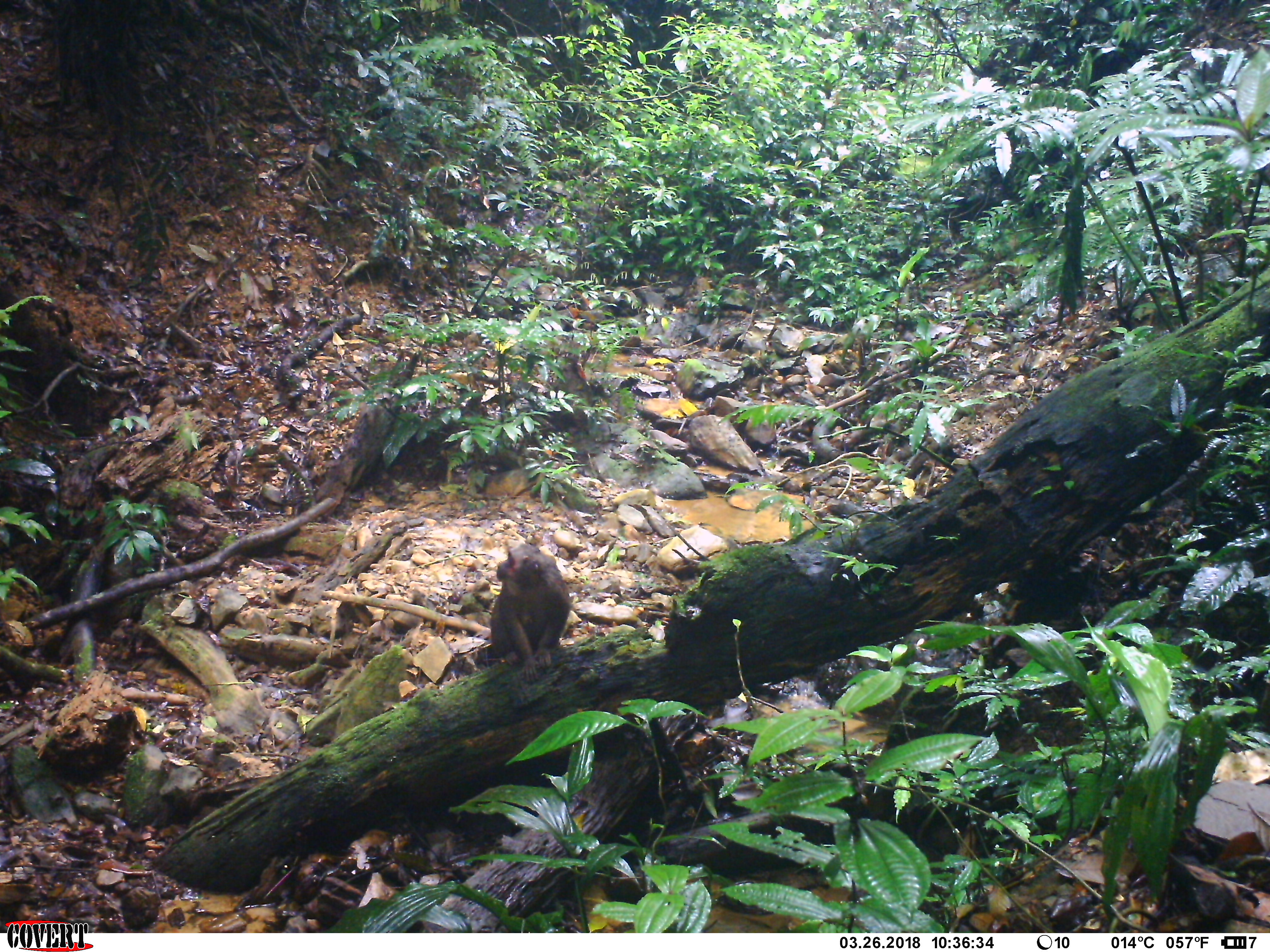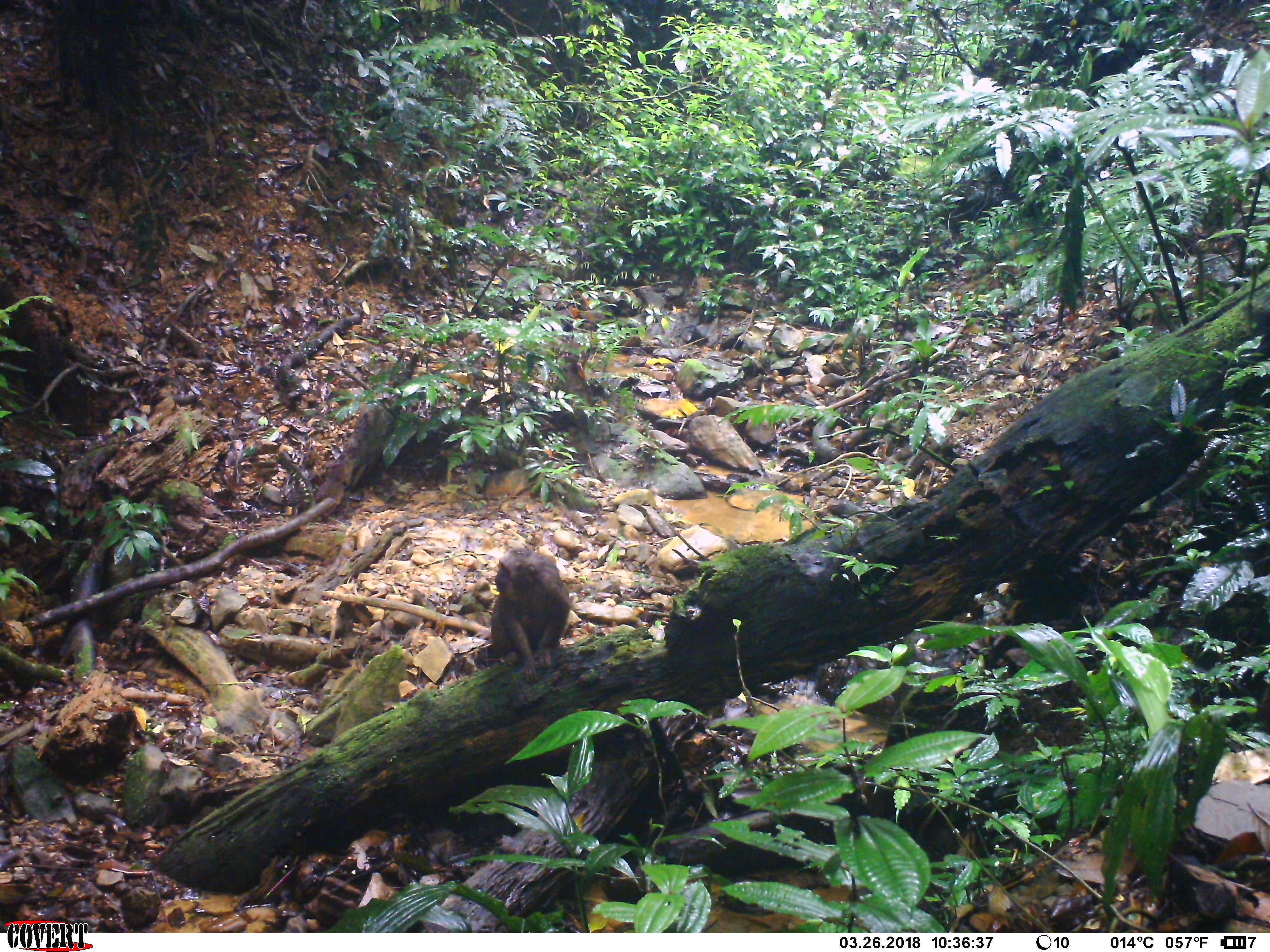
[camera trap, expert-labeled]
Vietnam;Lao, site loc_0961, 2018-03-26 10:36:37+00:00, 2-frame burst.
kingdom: Animalia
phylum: Chordata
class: Mammalia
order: Primates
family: Cercopithecidae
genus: Macaca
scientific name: Macaca arctoides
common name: stump-tailed macaque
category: stump tailed macaque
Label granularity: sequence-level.